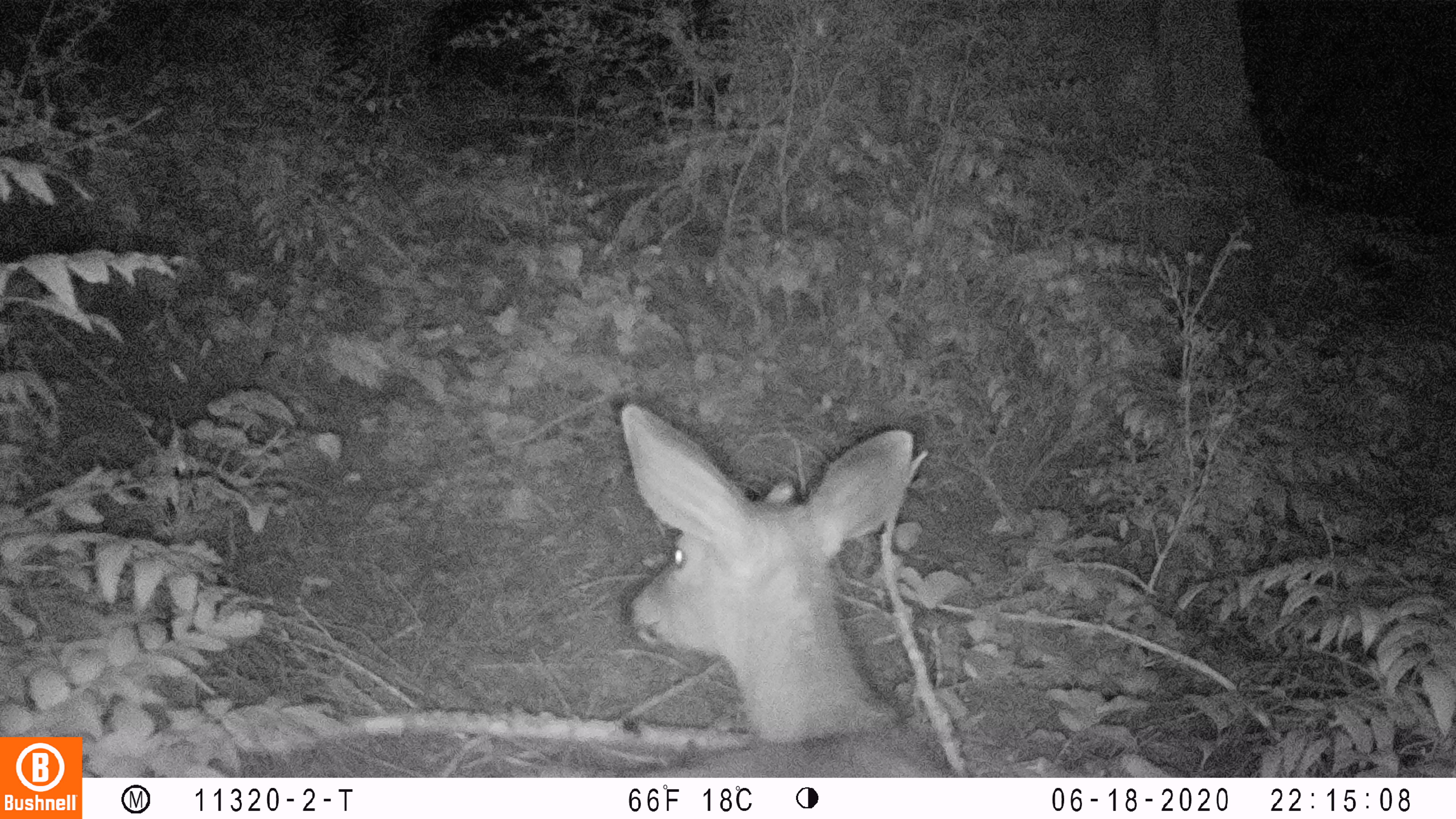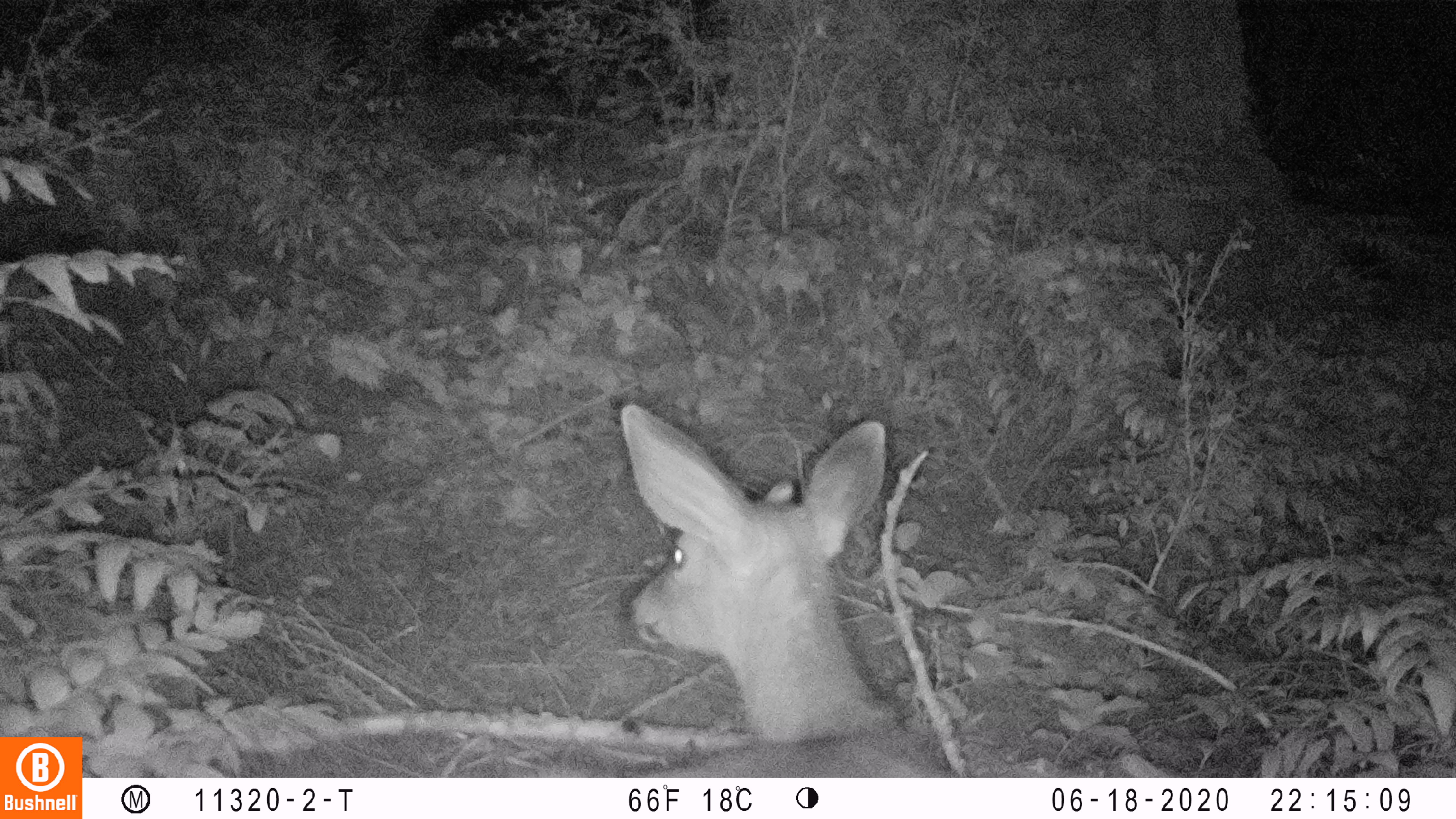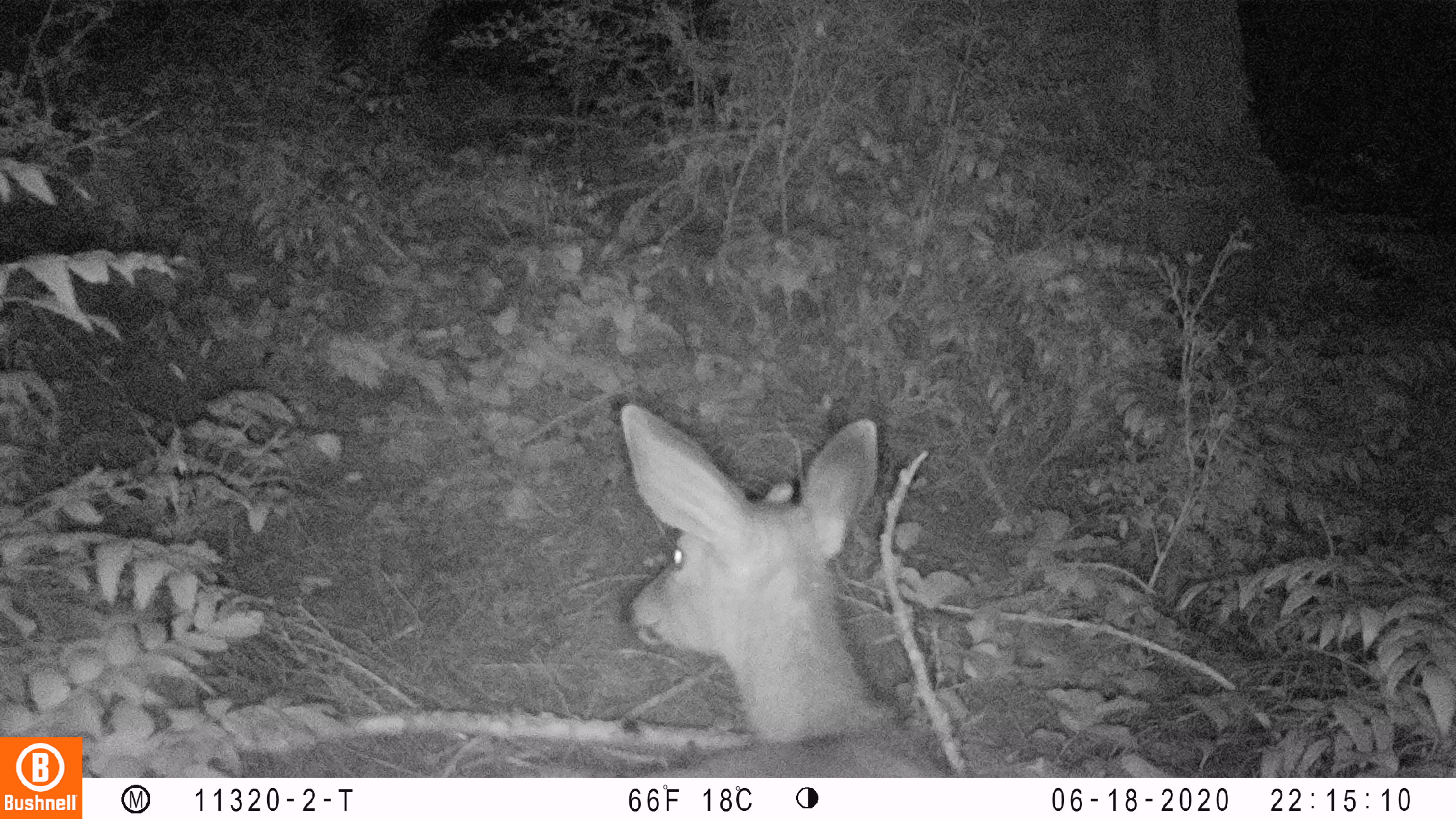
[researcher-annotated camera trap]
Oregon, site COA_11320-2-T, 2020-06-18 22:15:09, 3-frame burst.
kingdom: Animalia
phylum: Chordata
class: Mammalia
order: Artiodactyla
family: Cervidae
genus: Odocoileus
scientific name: Odocoileus hemionus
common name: black-tailed deer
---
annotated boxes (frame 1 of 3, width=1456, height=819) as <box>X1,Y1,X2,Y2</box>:
black-tailed deer: <box>539,393,946,774</box>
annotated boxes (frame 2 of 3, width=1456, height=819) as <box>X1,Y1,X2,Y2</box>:
black-tailed deer: <box>531,385,952,774</box>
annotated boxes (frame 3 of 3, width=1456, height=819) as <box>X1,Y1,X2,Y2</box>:
black-tailed deer: <box>592,387,950,774</box>